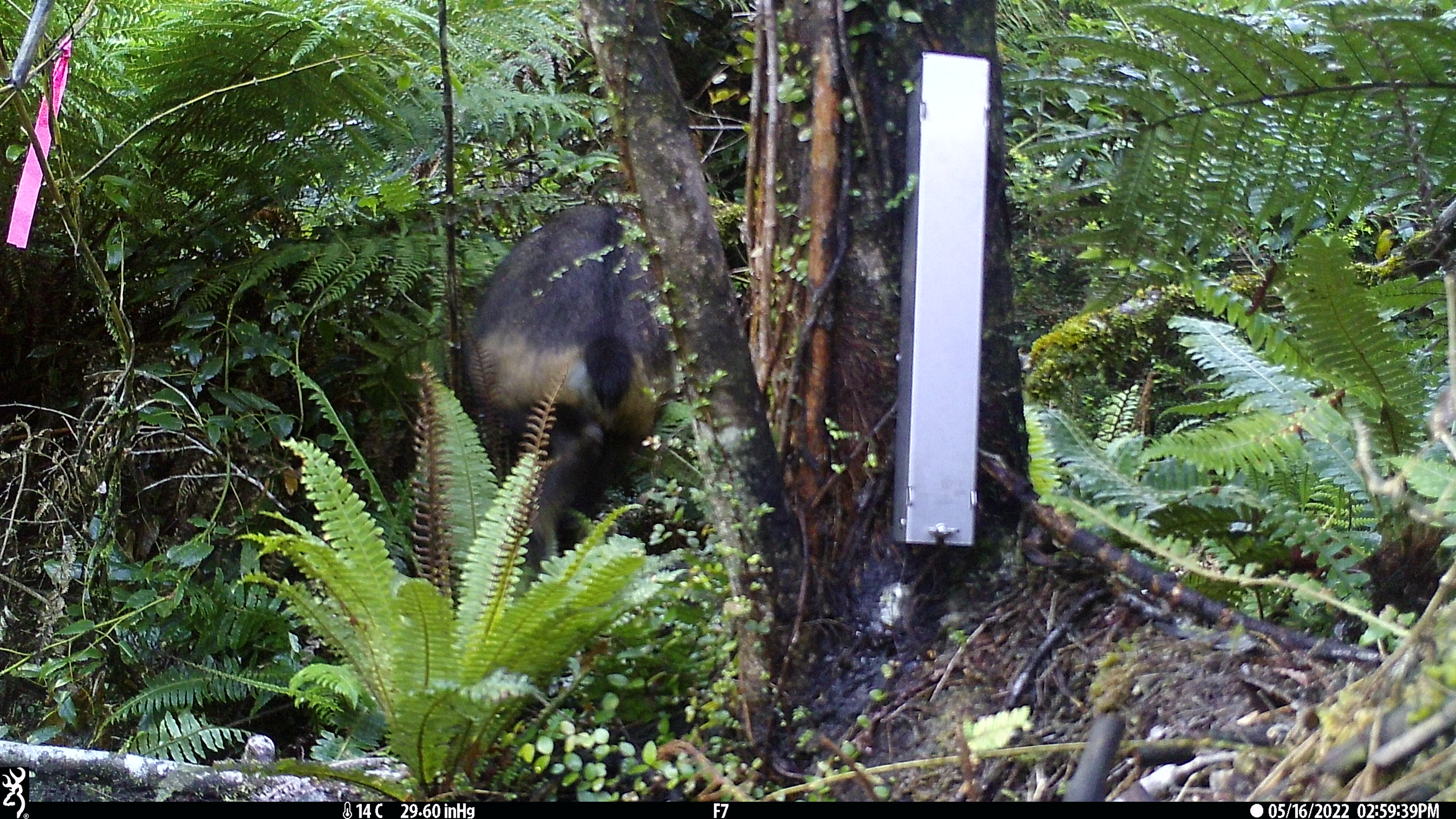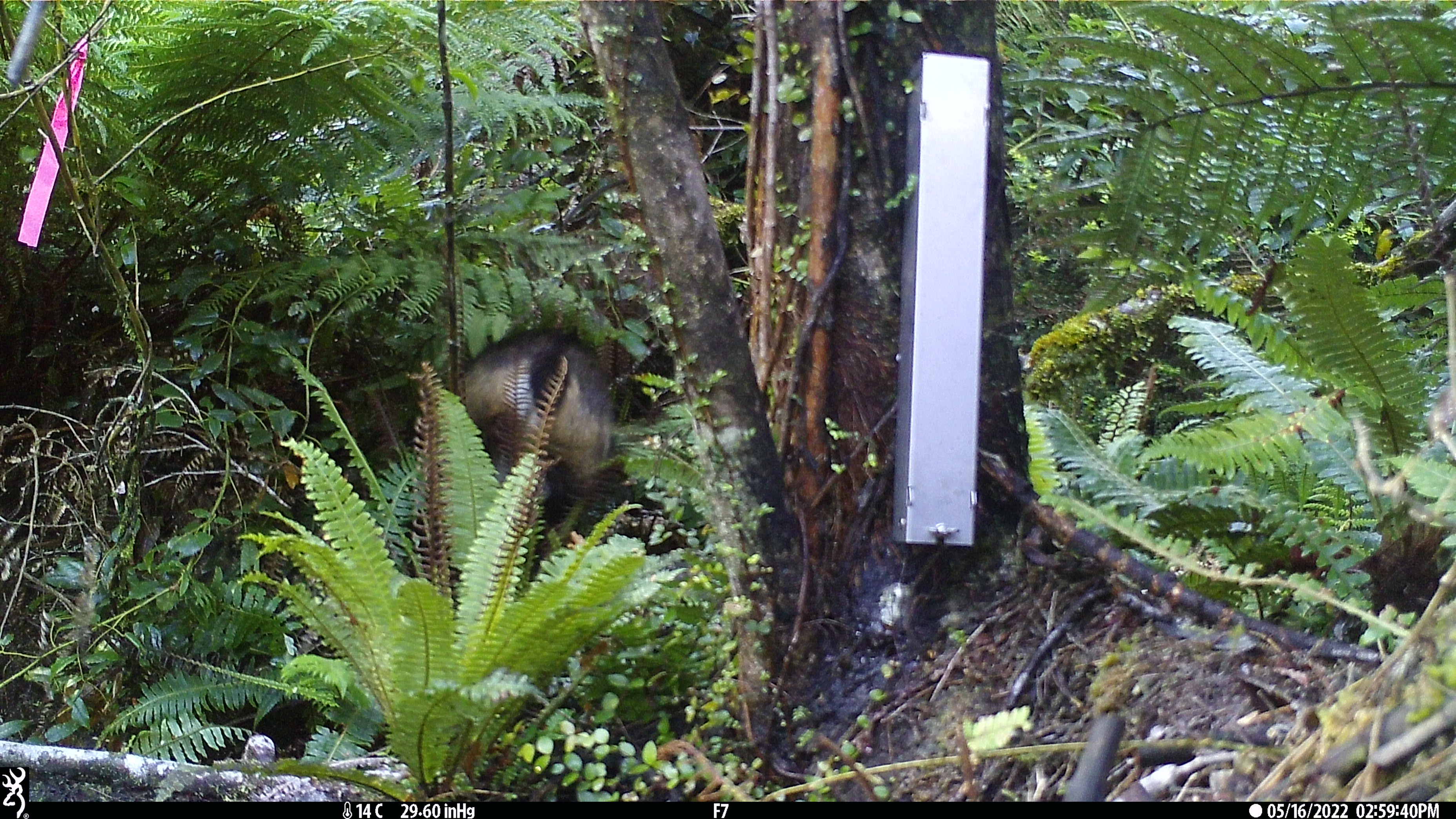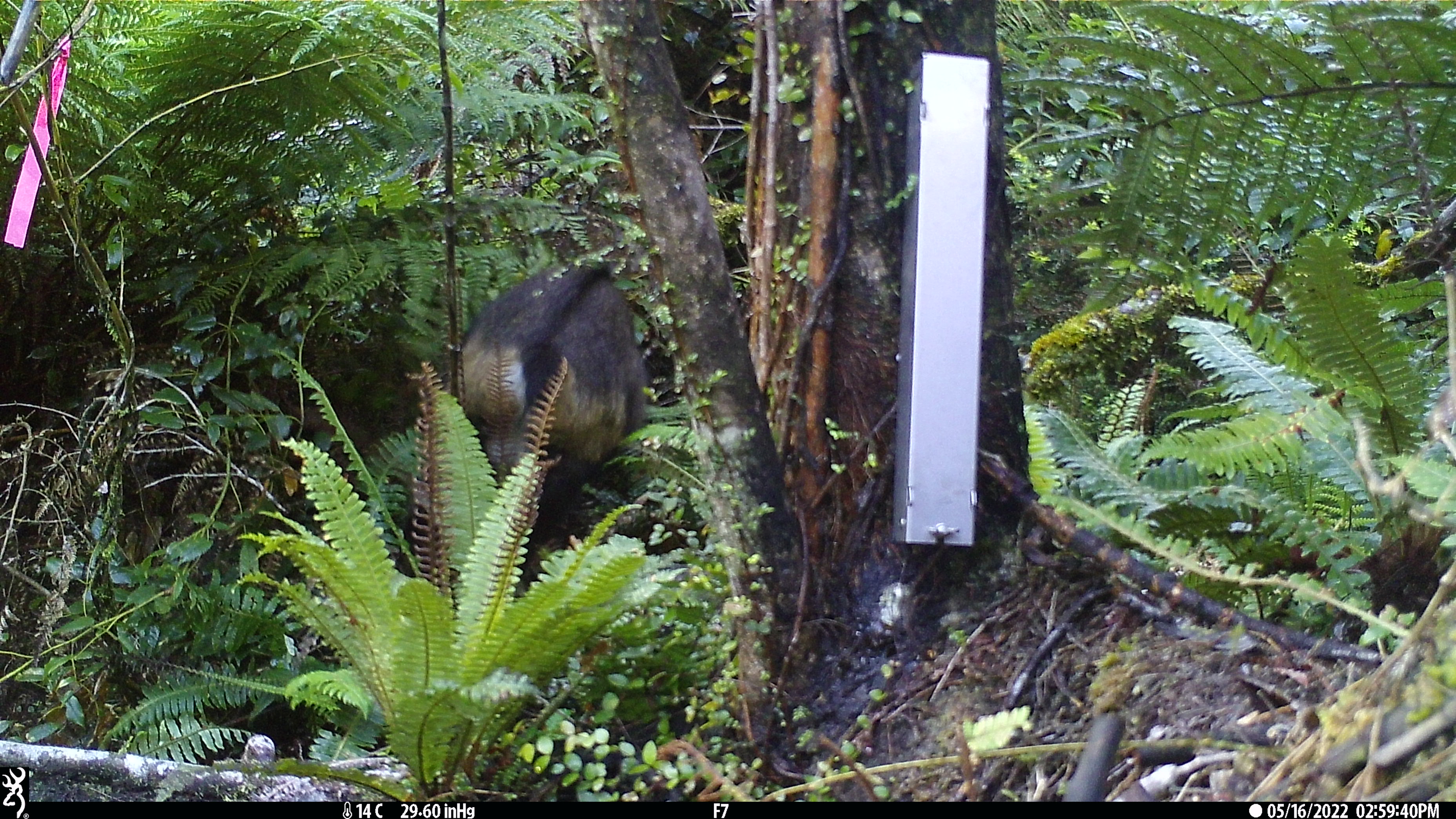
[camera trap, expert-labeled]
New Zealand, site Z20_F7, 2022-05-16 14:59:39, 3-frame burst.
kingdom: Animalia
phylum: Chordata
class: Mammalia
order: Artiodactyla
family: Bovidae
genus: Rupicapra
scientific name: Rupicapra rupicapra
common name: alpine chamois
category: chamois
Chamois (alpine chamois) (Rupicapra rupicapra).